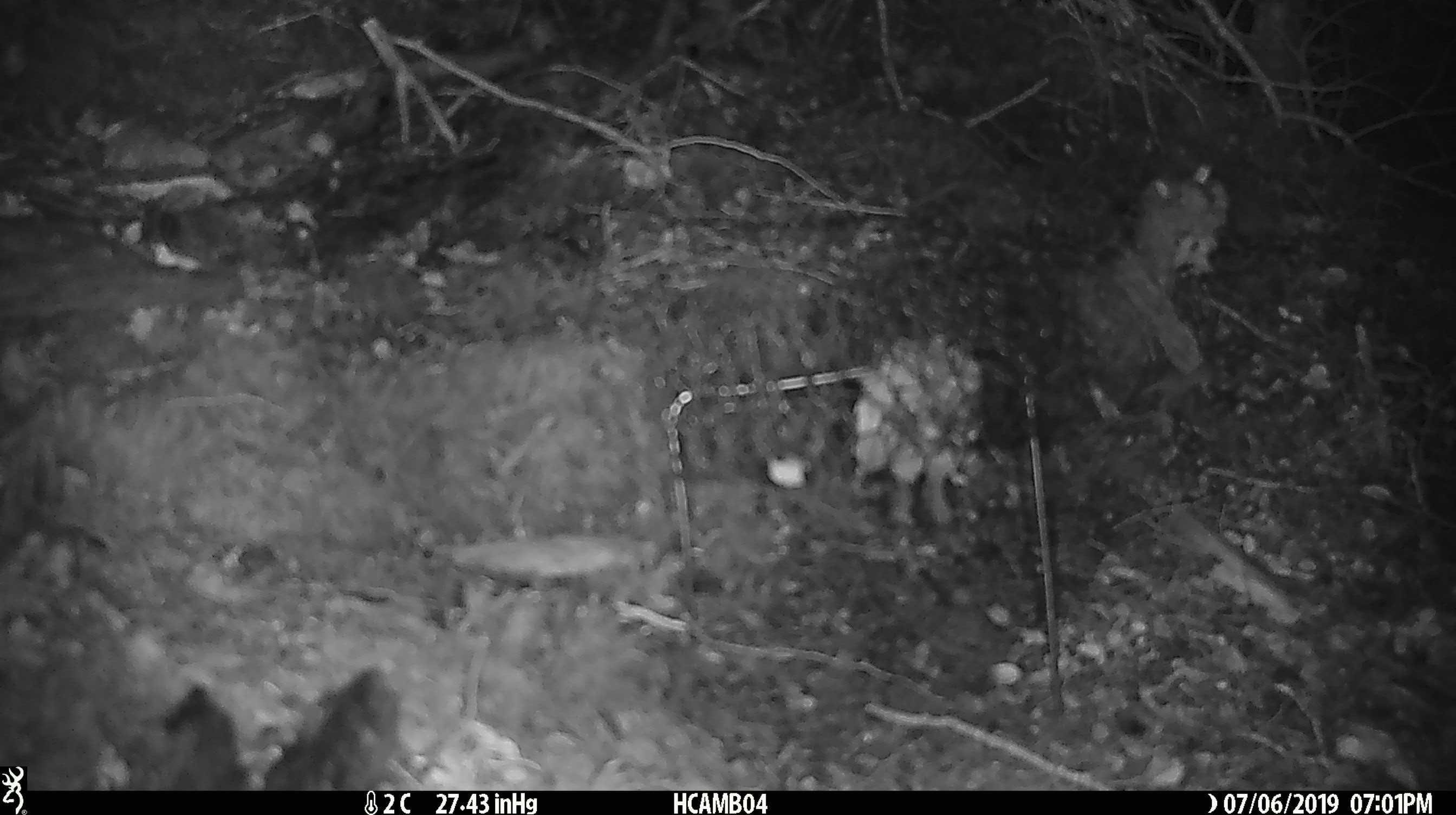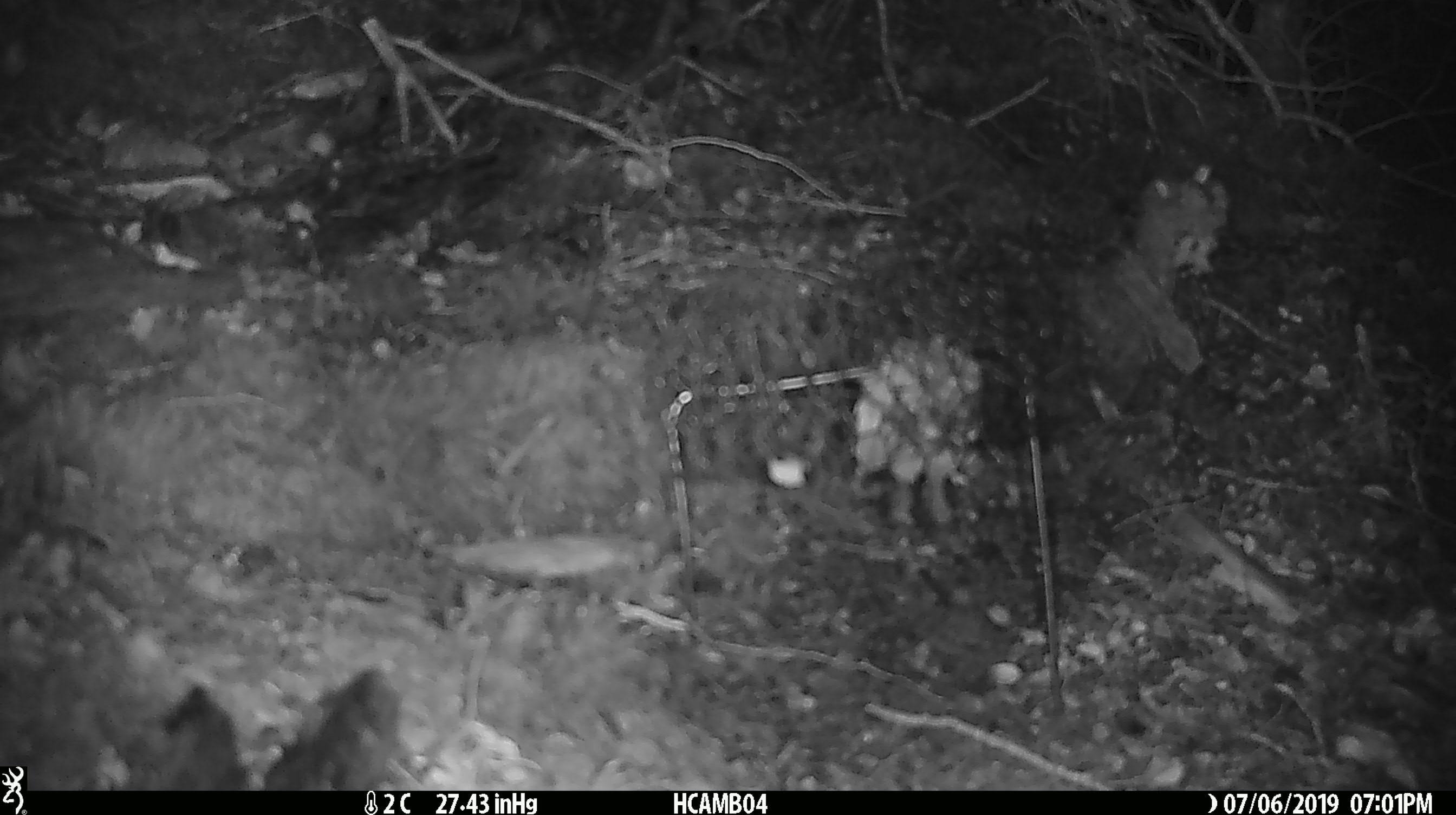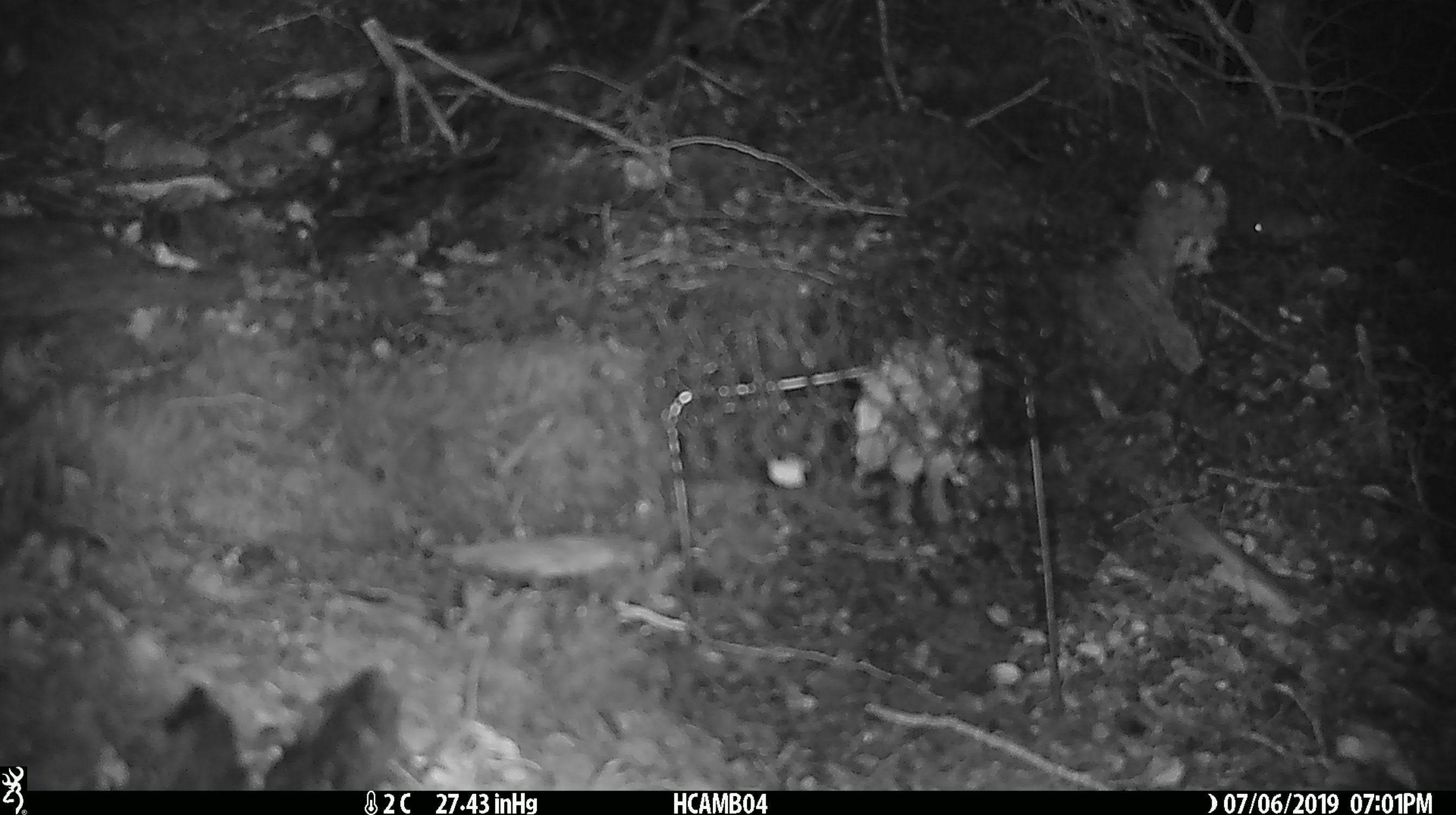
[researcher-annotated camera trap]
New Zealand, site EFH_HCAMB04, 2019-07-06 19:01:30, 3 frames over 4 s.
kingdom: Animalia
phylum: Chordata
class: Mammalia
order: Rodentia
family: Muridae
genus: Mus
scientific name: Mus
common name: mouse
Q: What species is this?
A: Mouse (Mus).